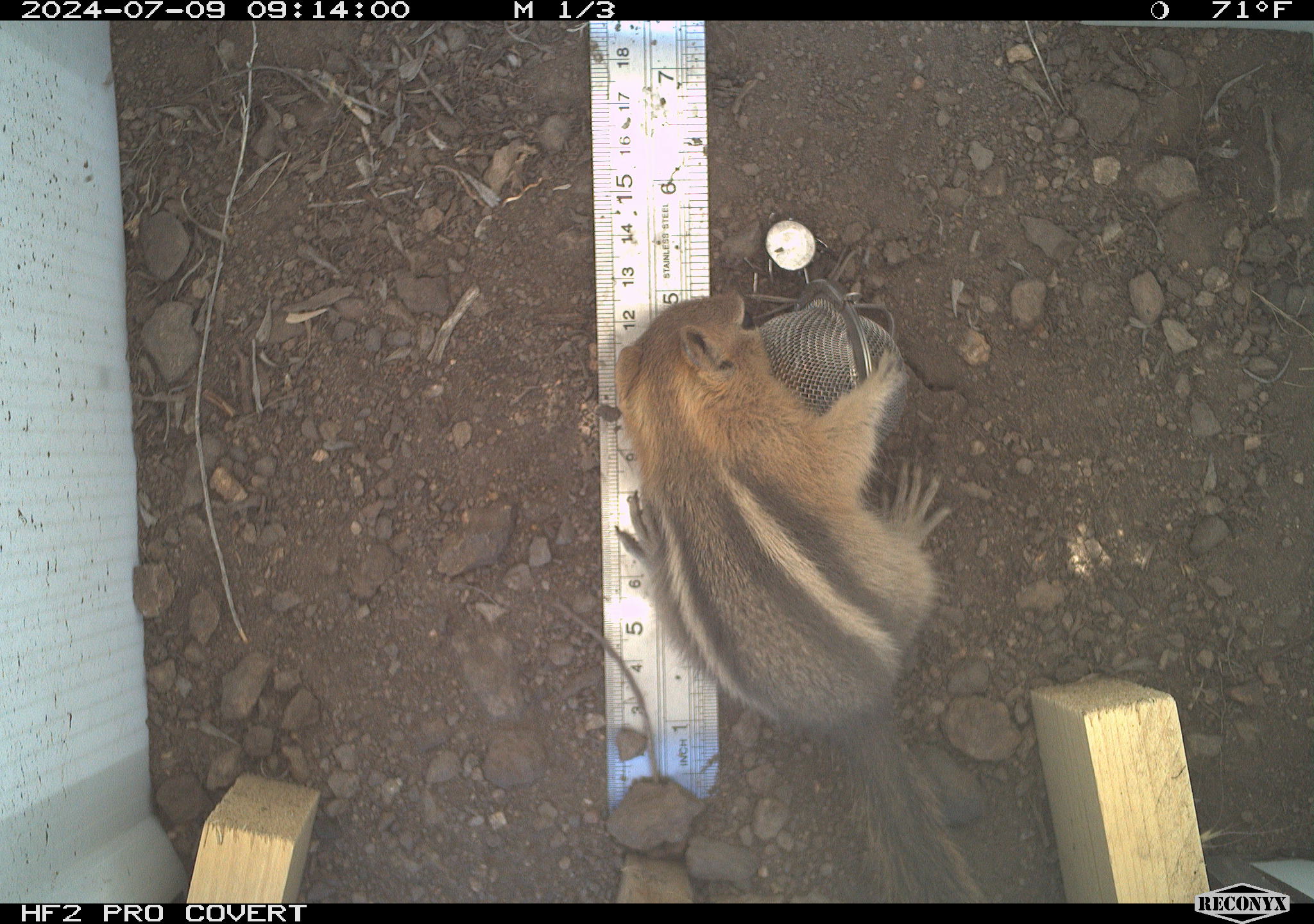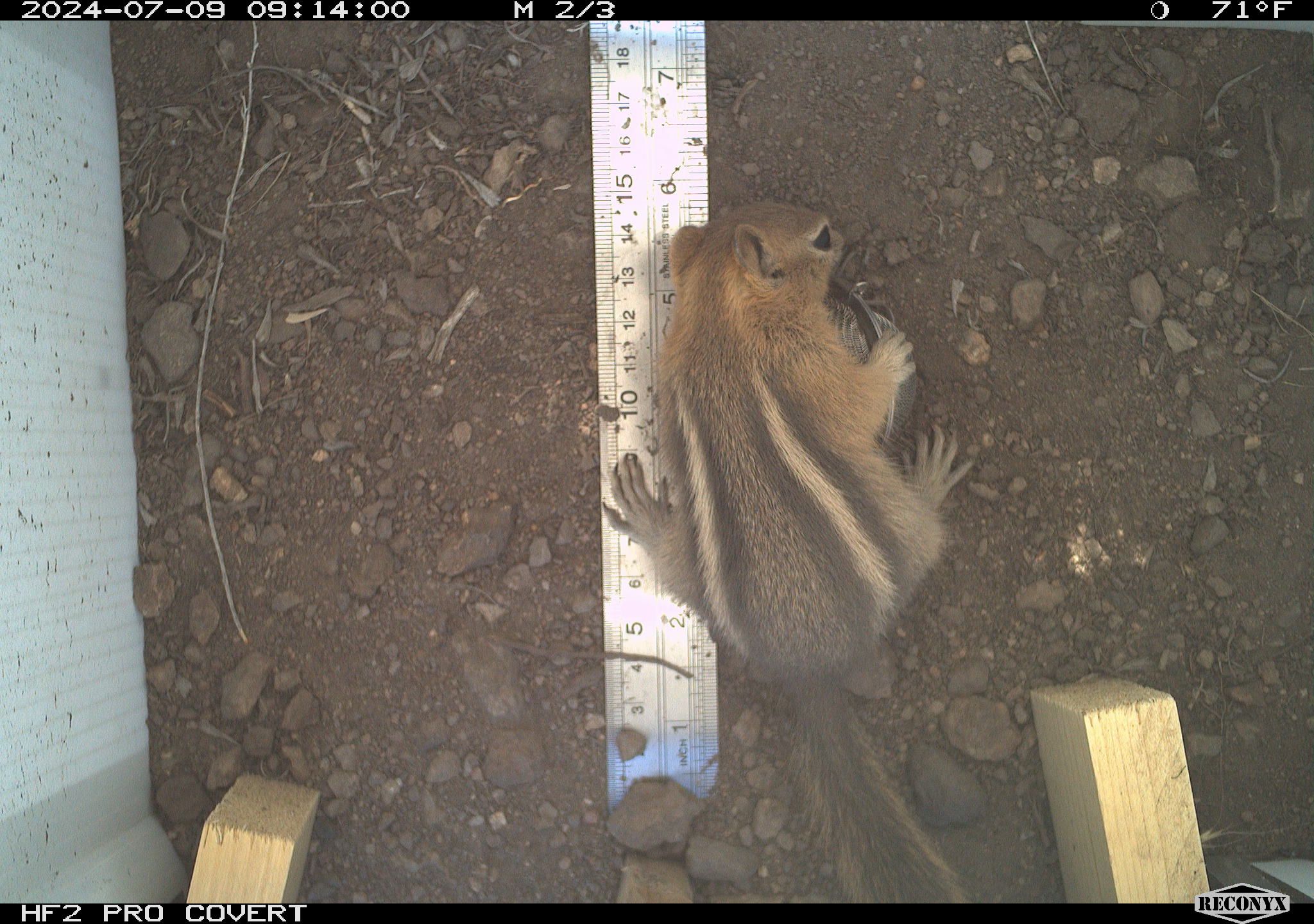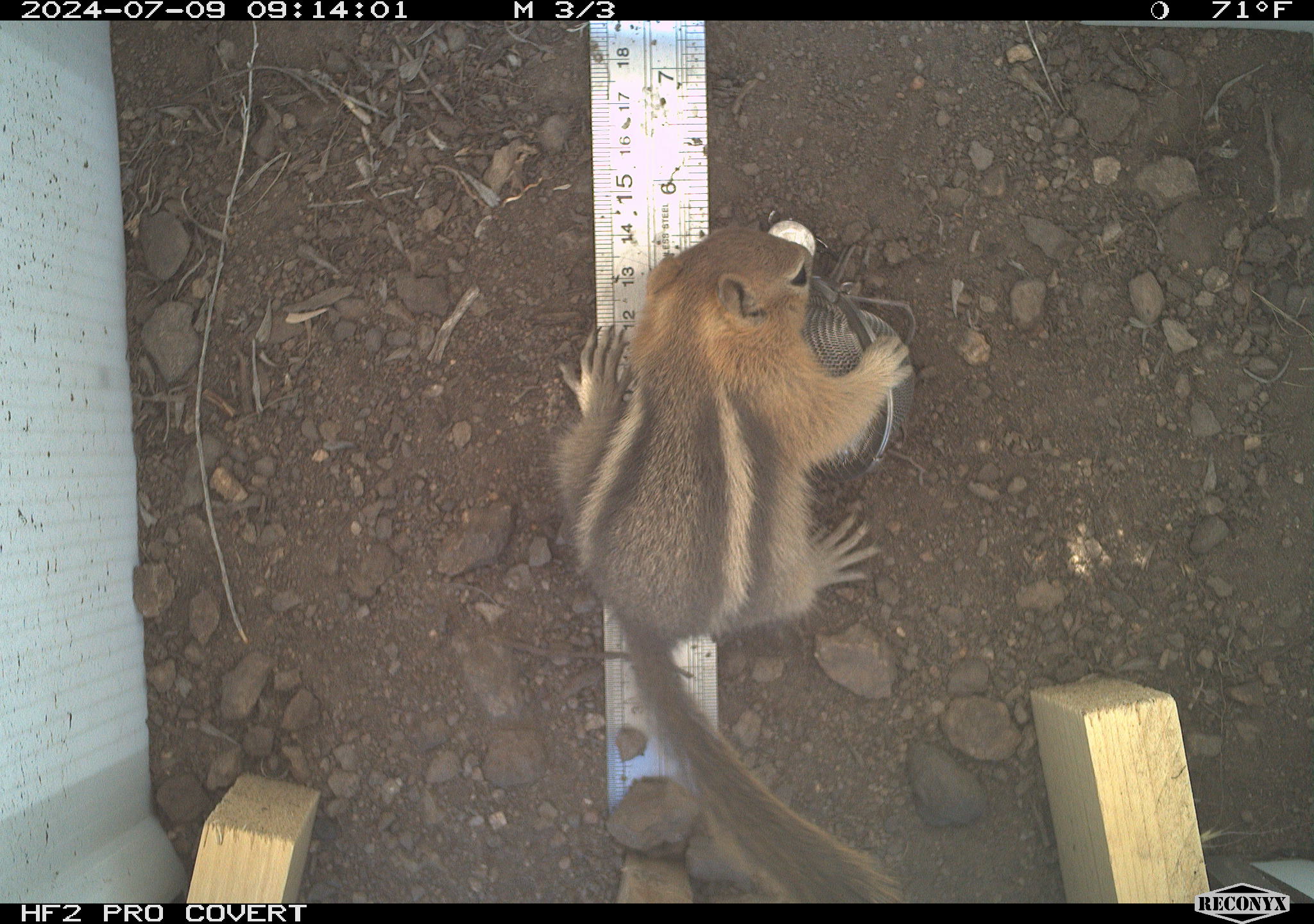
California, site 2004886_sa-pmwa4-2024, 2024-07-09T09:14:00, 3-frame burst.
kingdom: Animalia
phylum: Chordata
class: Mammalia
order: Rodentia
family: Sciuridae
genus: Callospermophilus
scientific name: Callospermophilus lateralis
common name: golden mantled ground squirrel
Golden mantled ground squirrel (Callospermophilus lateralis).